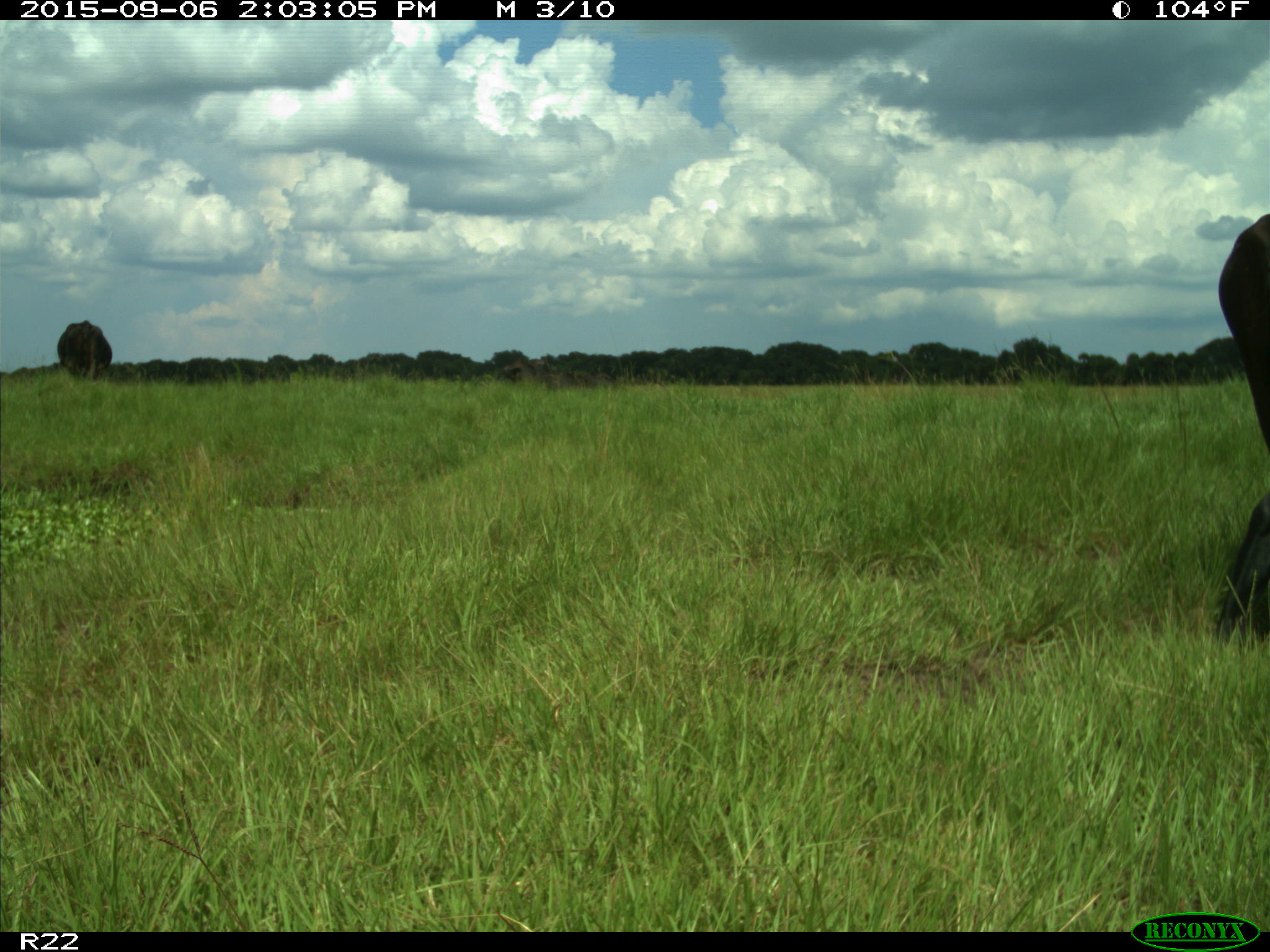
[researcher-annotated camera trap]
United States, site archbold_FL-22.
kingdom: Animalia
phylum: Chordata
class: Mammalia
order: Artiodactyla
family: Bovidae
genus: Bos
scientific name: Bos taurus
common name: domestic cow